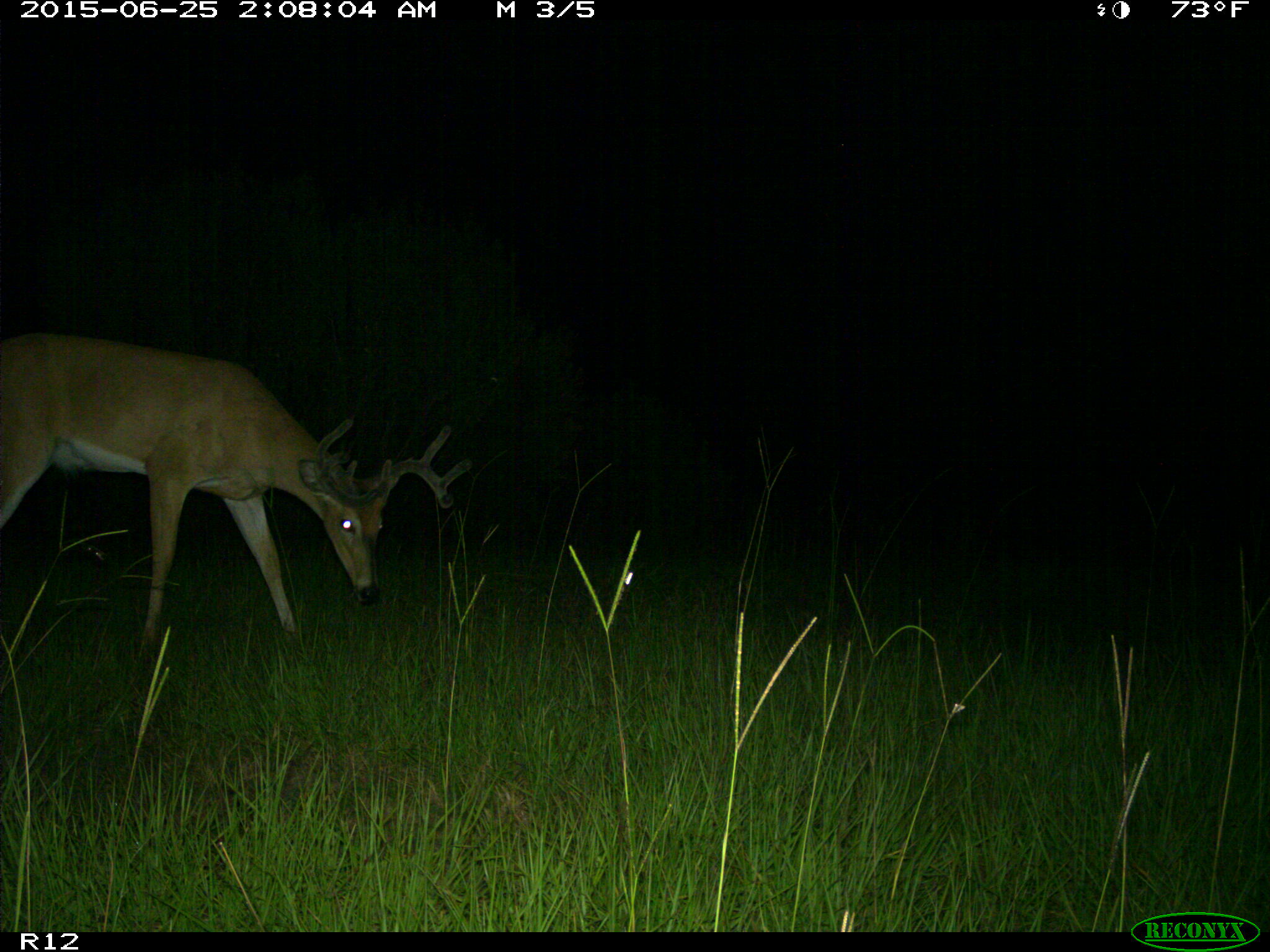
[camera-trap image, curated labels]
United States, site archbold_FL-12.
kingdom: Animalia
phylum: Chordata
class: Mammalia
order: Artiodactyla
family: Cervidae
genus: Odocoileus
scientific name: Odocoileus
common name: deer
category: unidentified deer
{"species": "unidentified deer (deer) (Odocoileus)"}